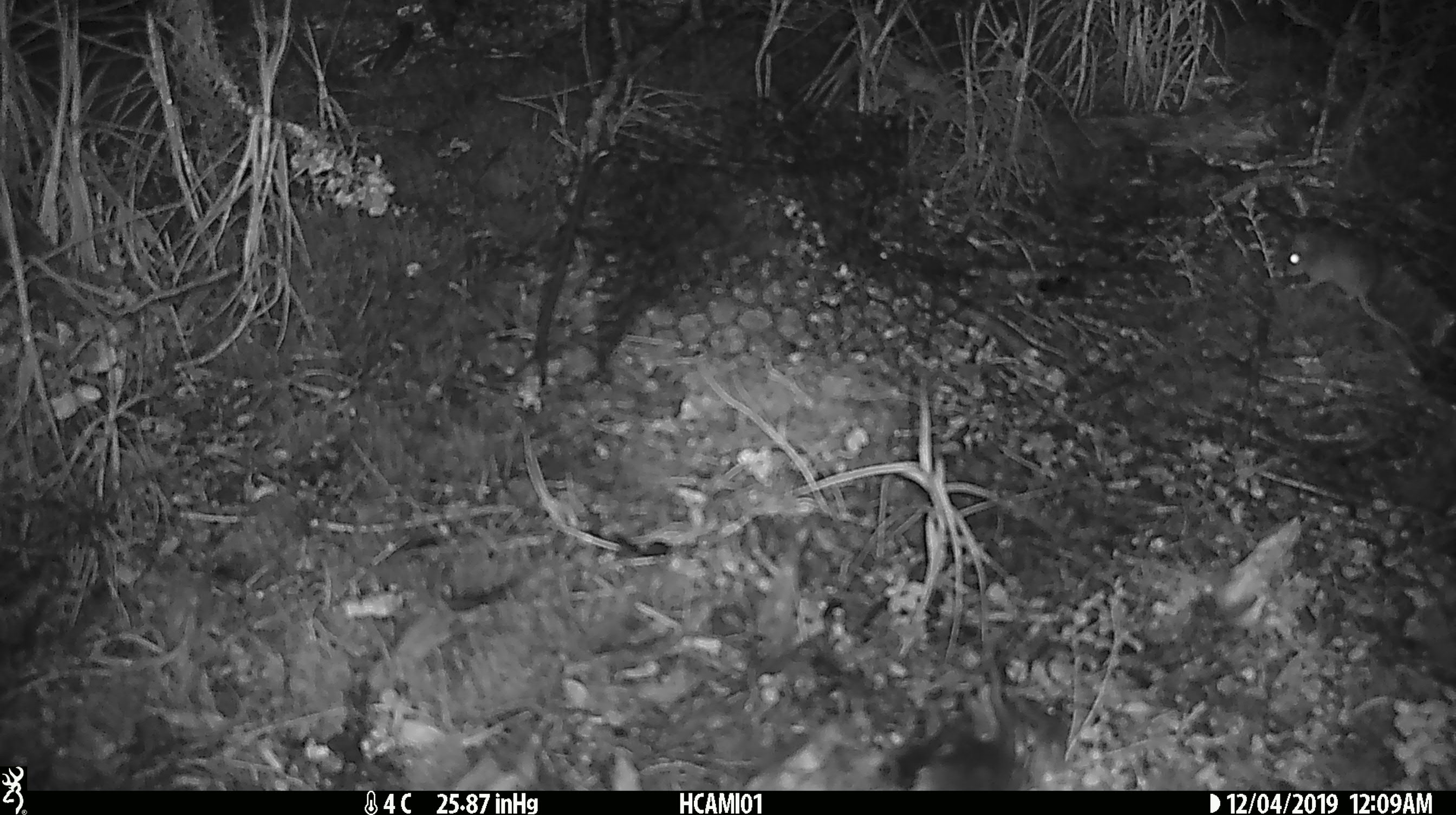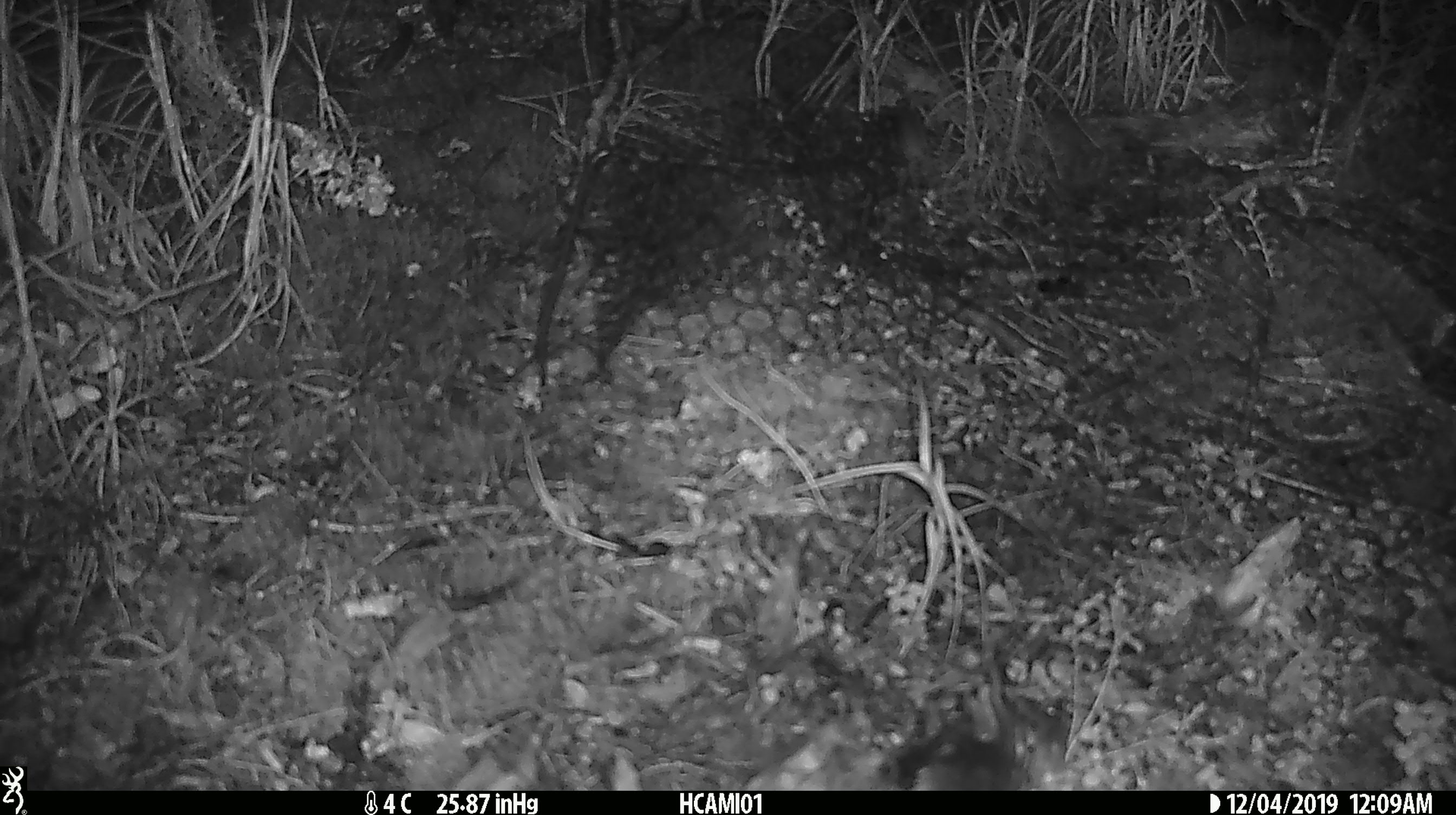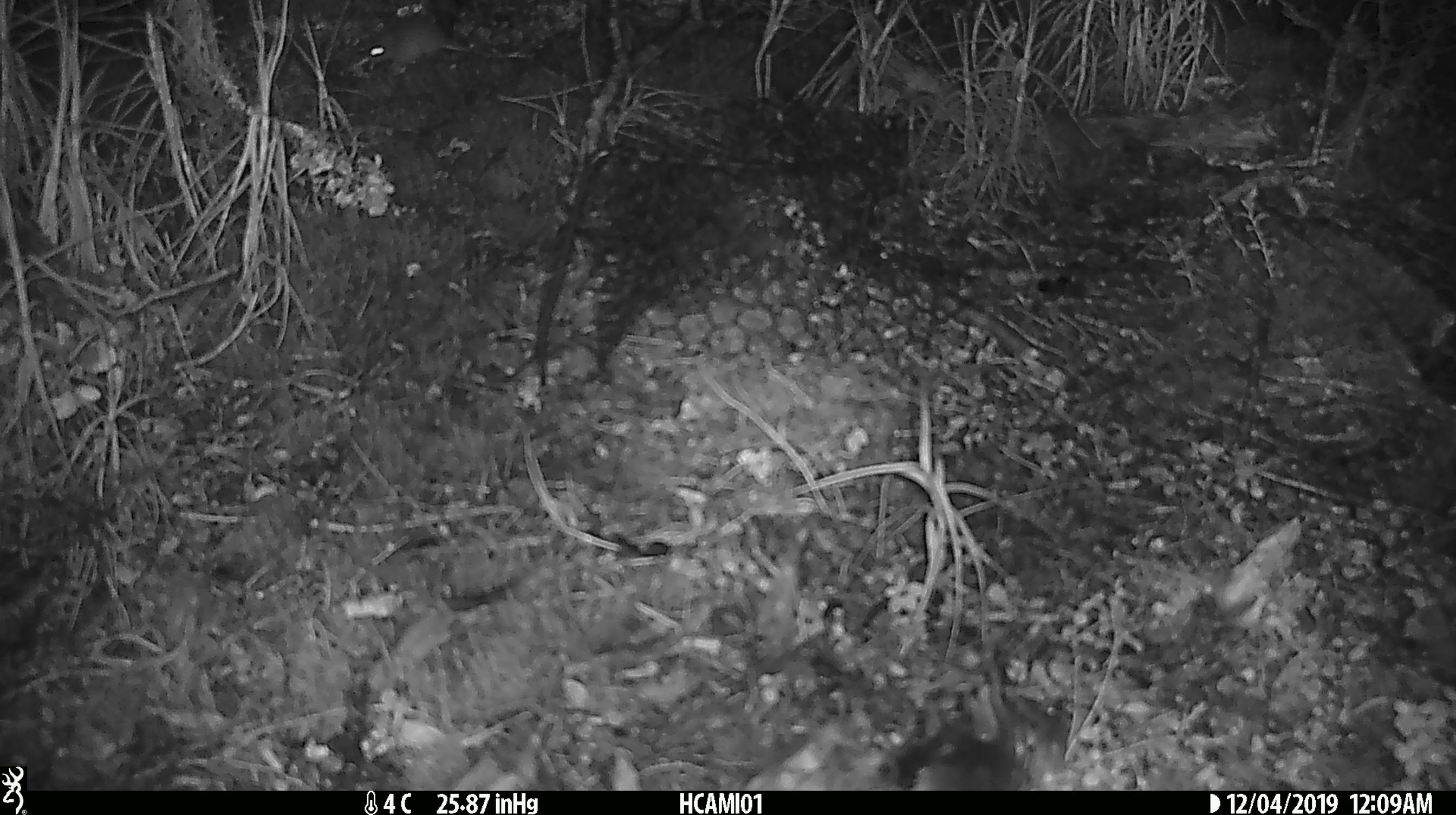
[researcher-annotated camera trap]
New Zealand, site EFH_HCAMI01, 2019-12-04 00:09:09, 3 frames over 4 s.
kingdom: Animalia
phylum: Chordata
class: Mammalia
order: Rodentia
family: Muridae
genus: Mus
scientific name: Mus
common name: mouse